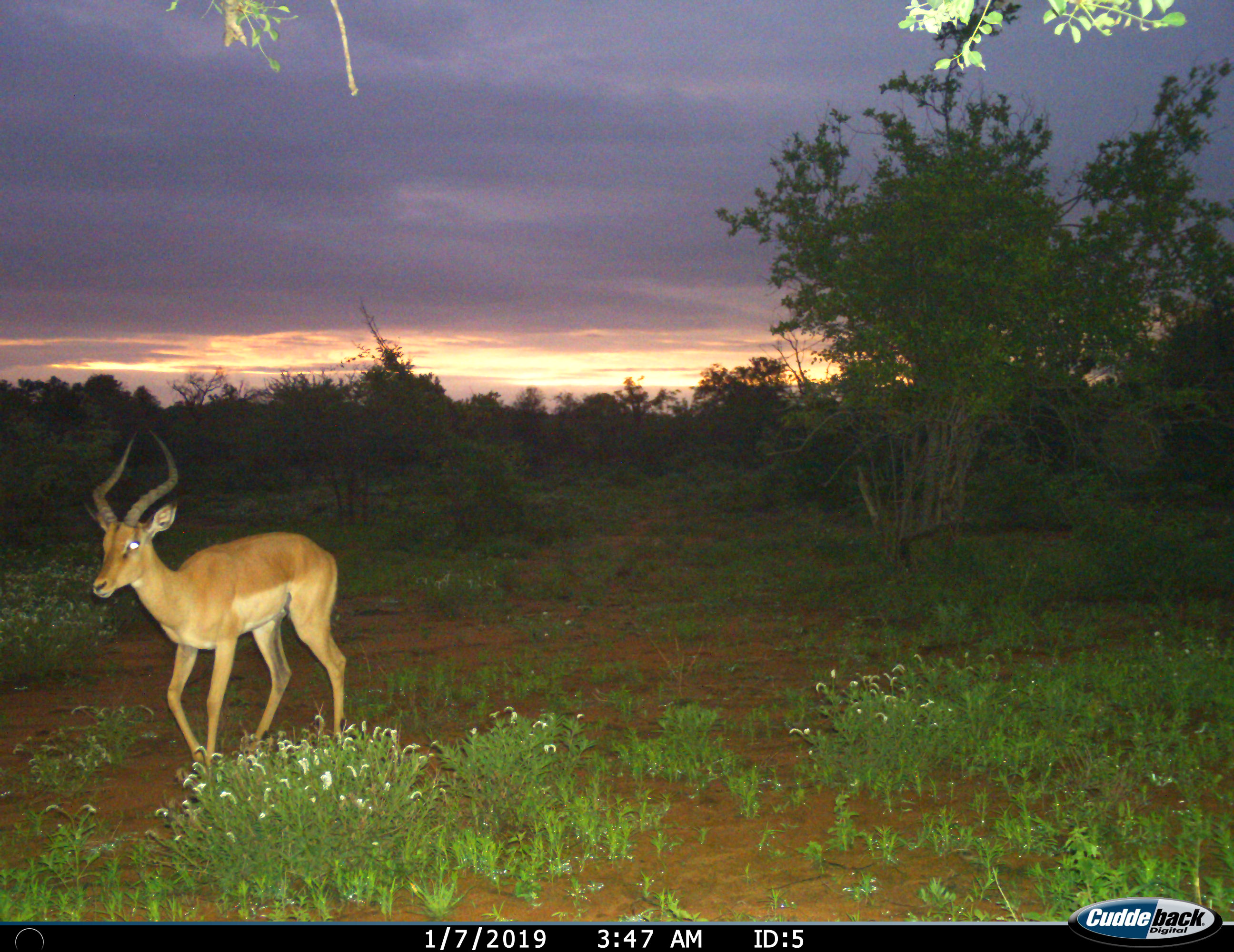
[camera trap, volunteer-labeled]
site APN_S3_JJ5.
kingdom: Animalia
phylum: Chordata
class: Mammalia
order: Artiodactyla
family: Bovidae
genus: Aepyceros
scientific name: Aepyceros melampus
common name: impala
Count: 1.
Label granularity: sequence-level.